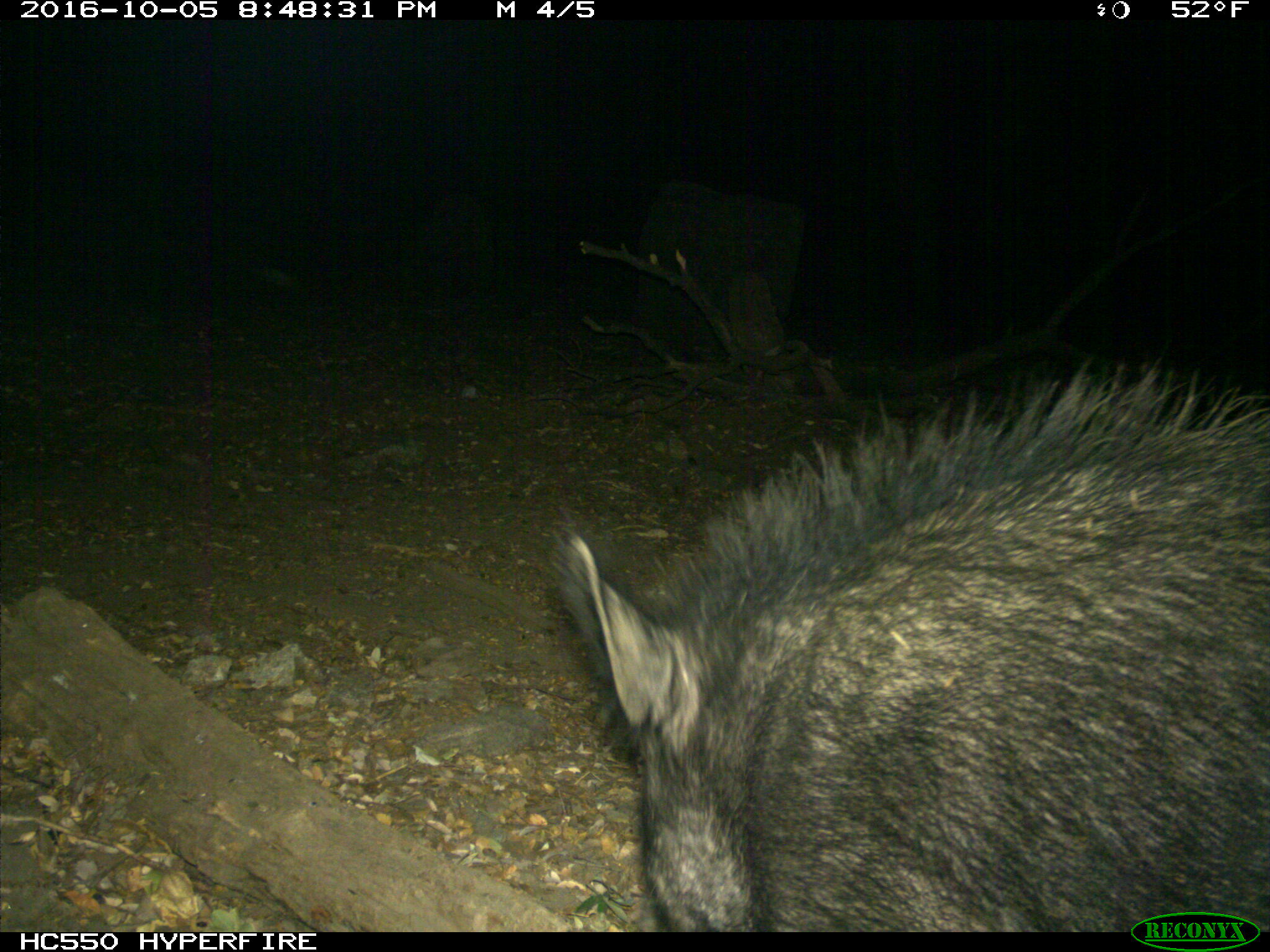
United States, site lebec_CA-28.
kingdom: Animalia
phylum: Chordata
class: Mammalia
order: Artiodactyla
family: Suidae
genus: Sus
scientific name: Sus scrofa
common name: wild boar